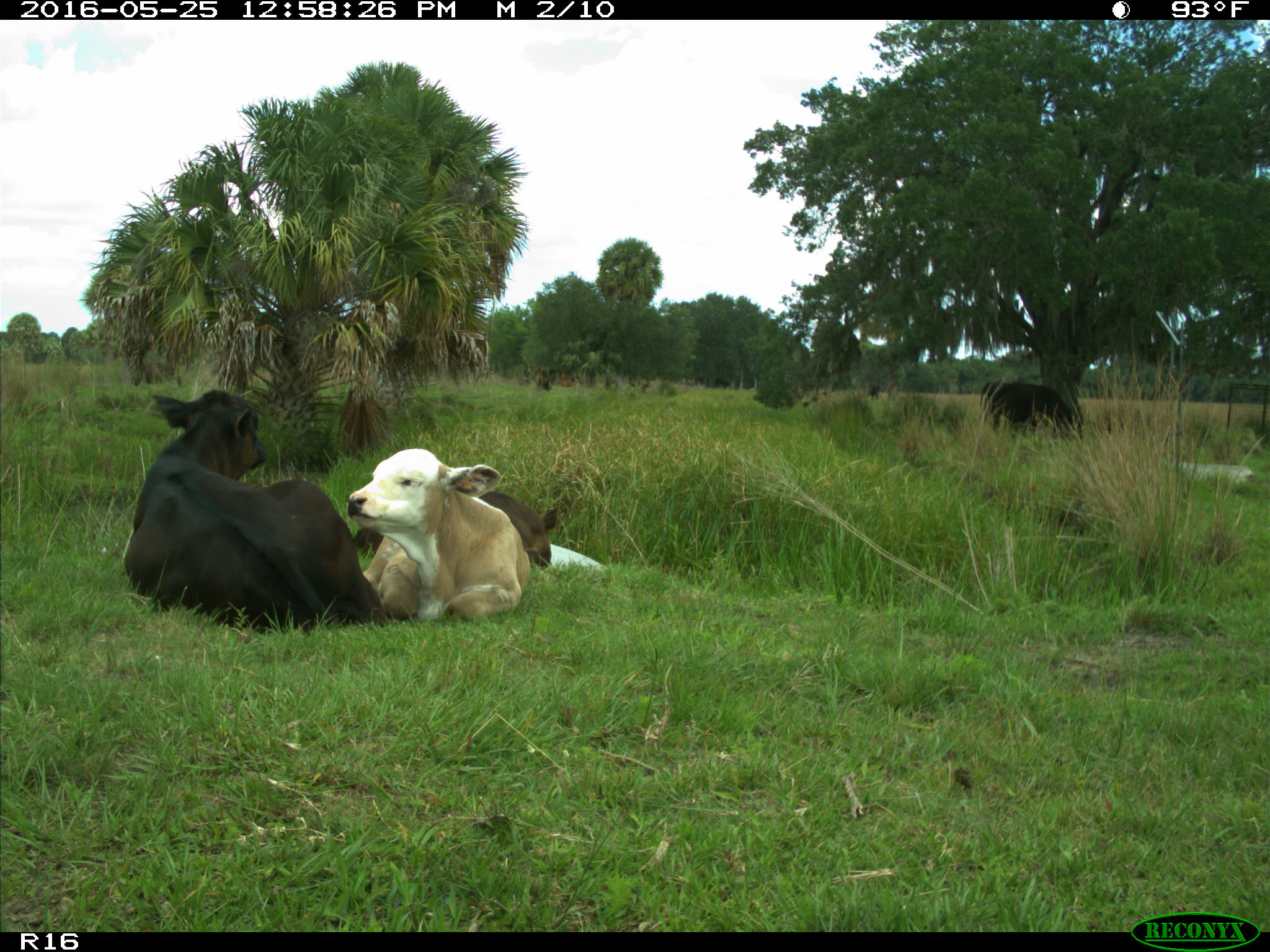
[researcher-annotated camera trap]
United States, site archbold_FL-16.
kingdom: Animalia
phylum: Chordata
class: Mammalia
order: Artiodactyla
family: Bovidae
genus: Bos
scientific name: Bos taurus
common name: domestic cow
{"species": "Bos taurus (domestic cow)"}